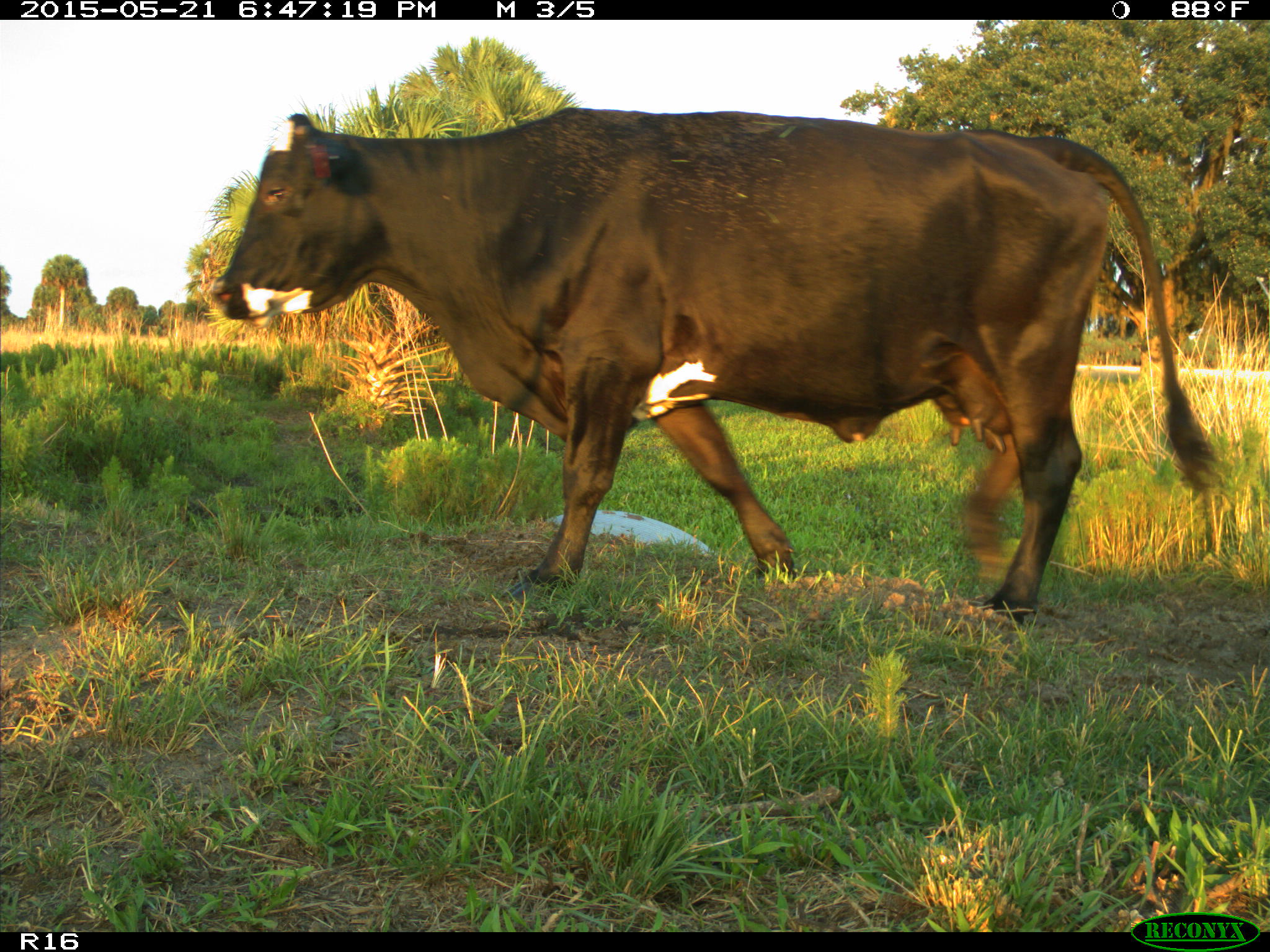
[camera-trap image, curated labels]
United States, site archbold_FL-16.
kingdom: Animalia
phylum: Chordata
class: Mammalia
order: Artiodactyla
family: Bovidae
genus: Bos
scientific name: Bos taurus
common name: domestic cow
Bos taurus (domestic cow).